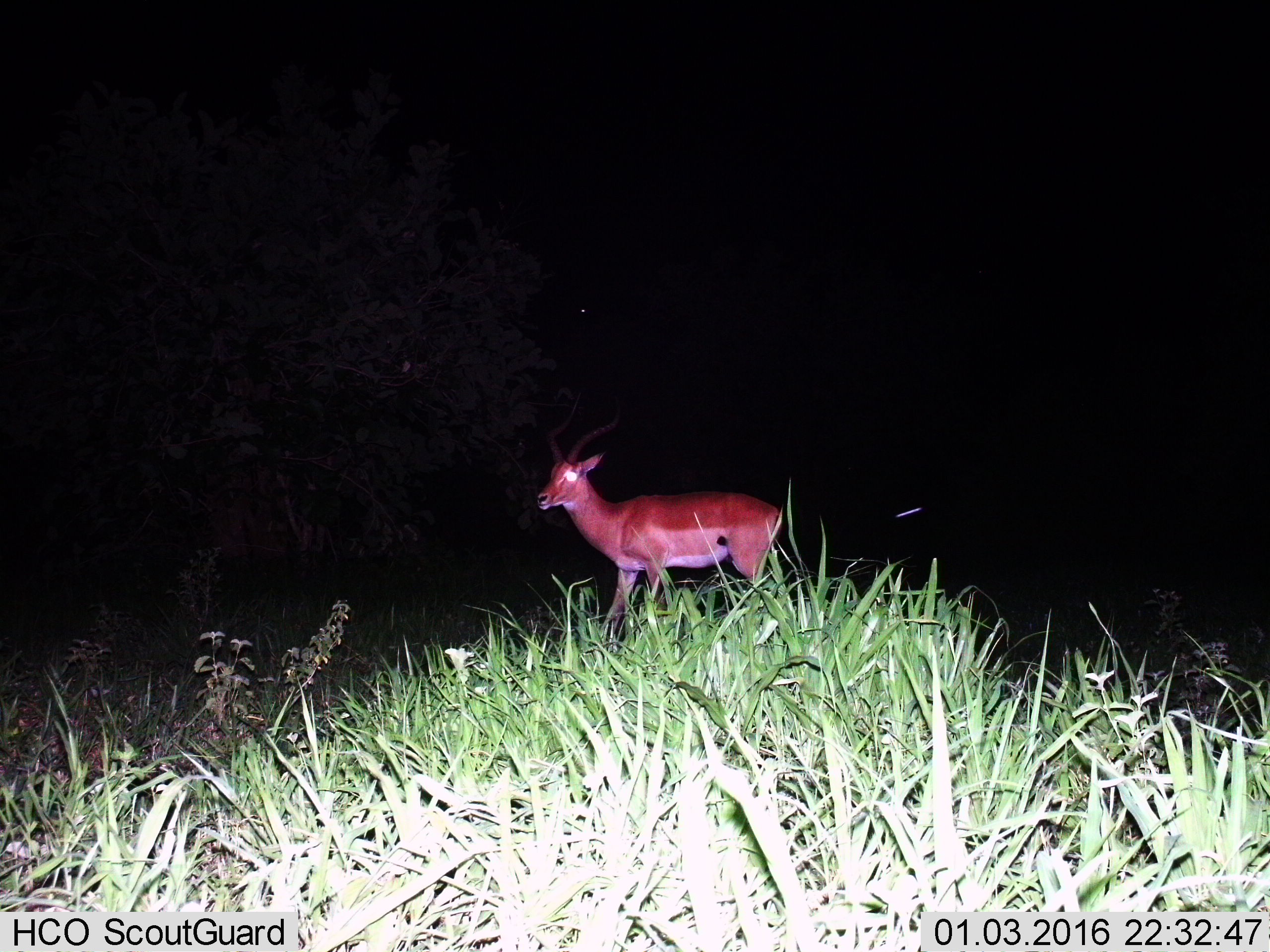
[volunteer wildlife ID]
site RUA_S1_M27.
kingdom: Animalia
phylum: Chordata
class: Mammalia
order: Artiodactyla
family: Bovidae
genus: Aepyceros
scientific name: Aepyceros melampus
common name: impala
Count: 1.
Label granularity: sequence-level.